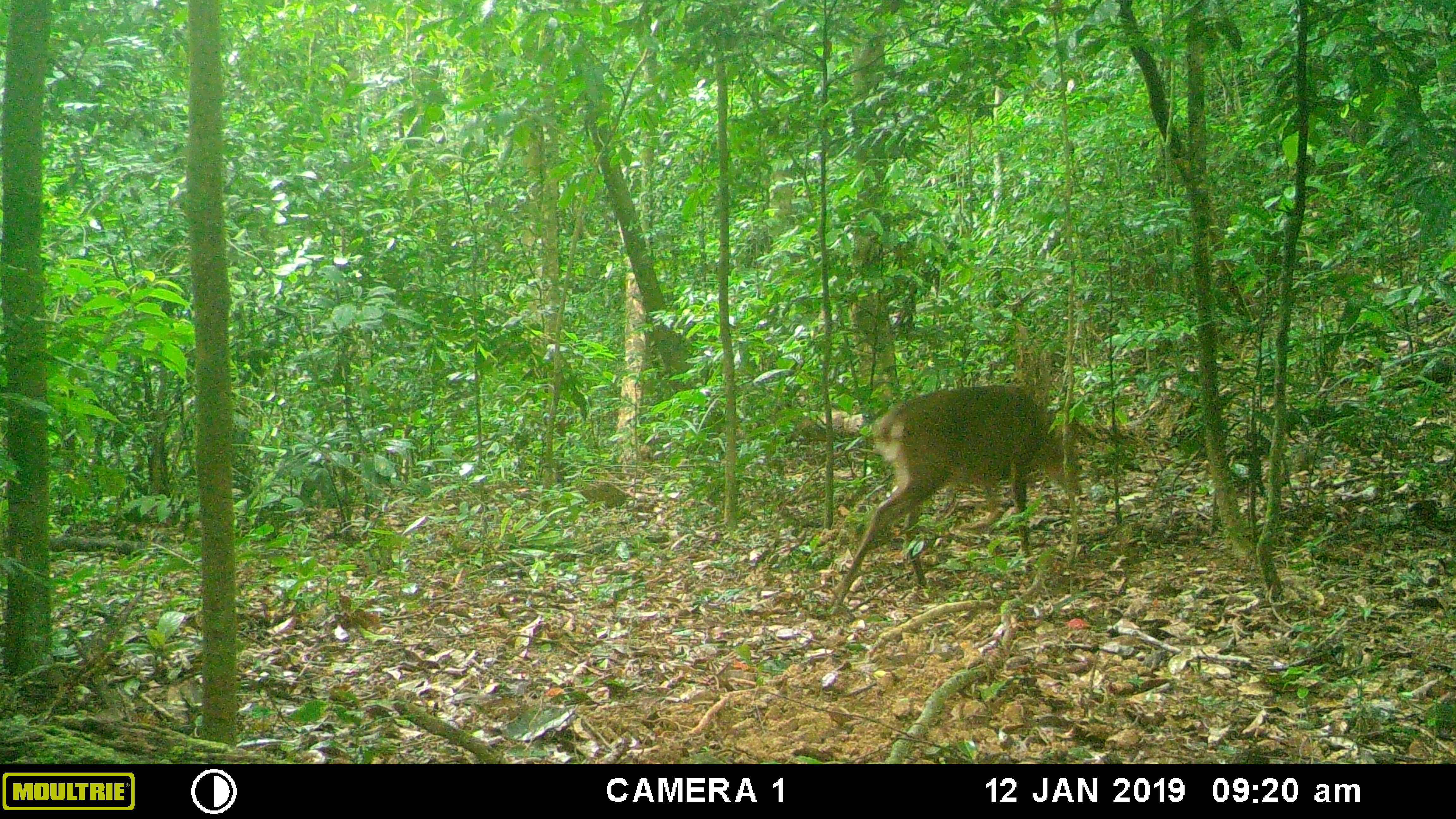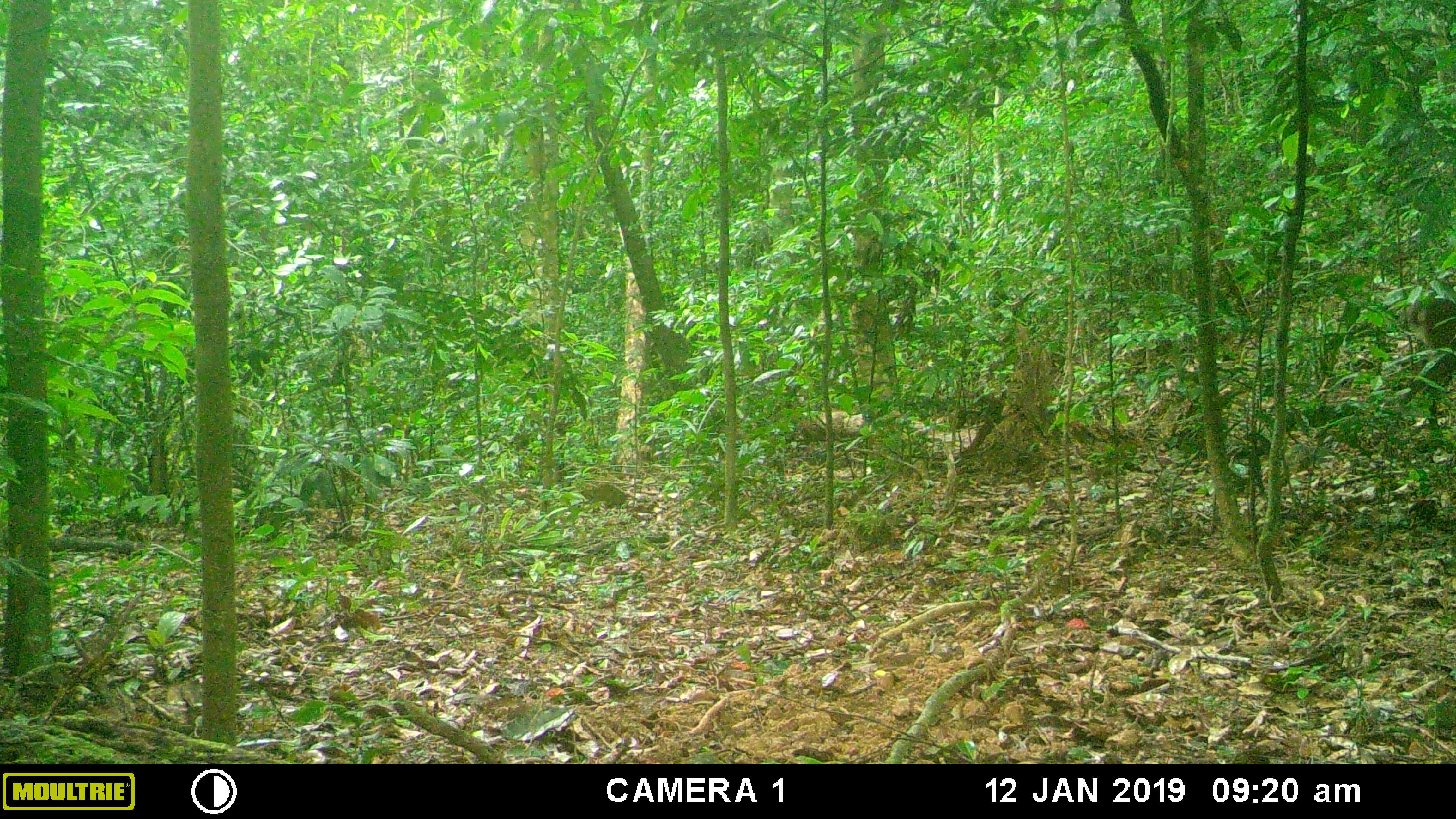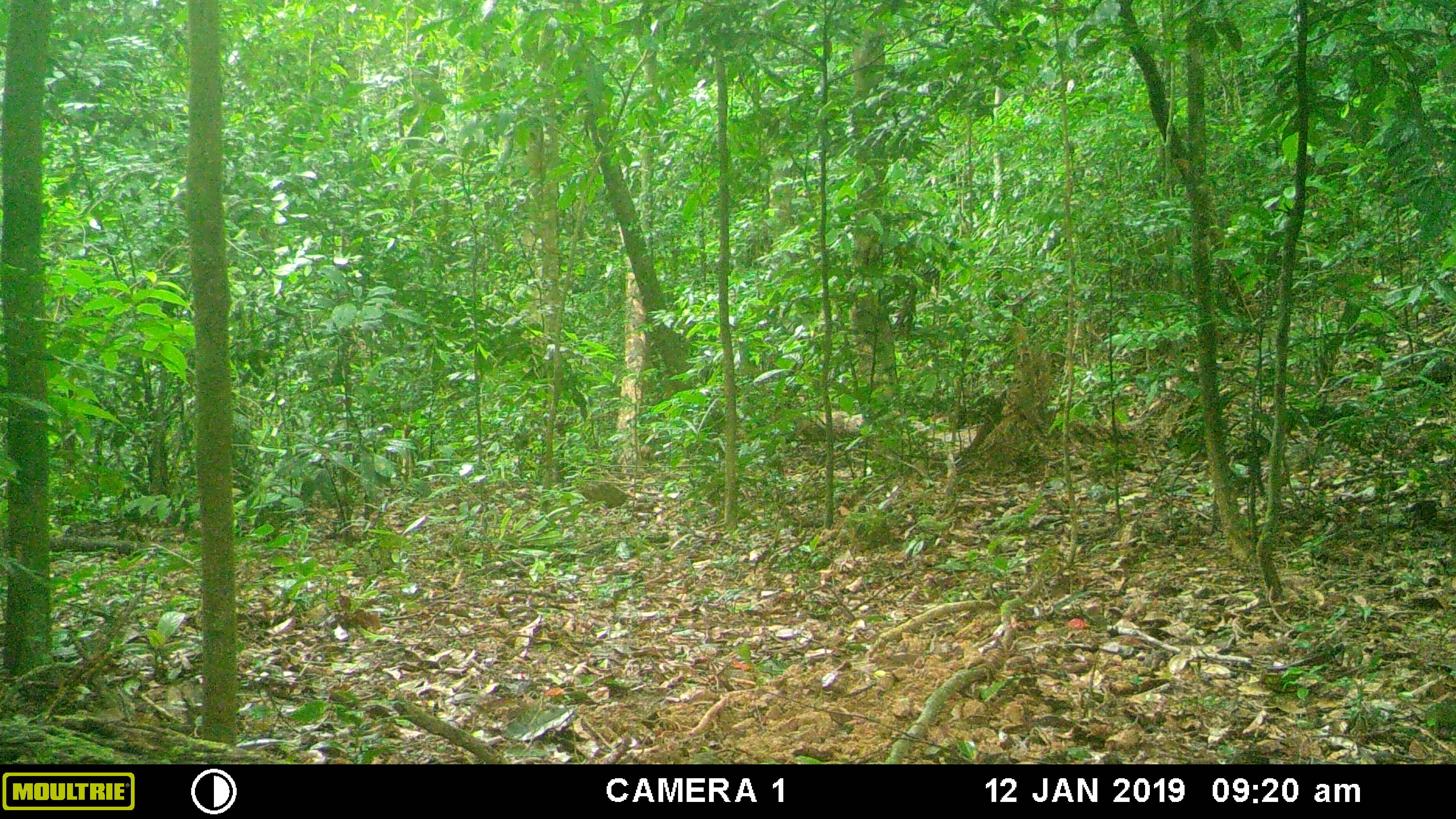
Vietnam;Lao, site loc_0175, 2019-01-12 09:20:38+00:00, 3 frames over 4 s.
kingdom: Animalia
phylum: Chordata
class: Mammalia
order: Artiodactyla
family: Cervidae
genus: Muntiacus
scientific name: Muntiacus vuquangensis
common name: large-antlered muntjac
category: large antlered muntjac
Large antlered muntjac (large-antlered muntjac) (Muntiacus vuquangensis). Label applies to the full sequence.